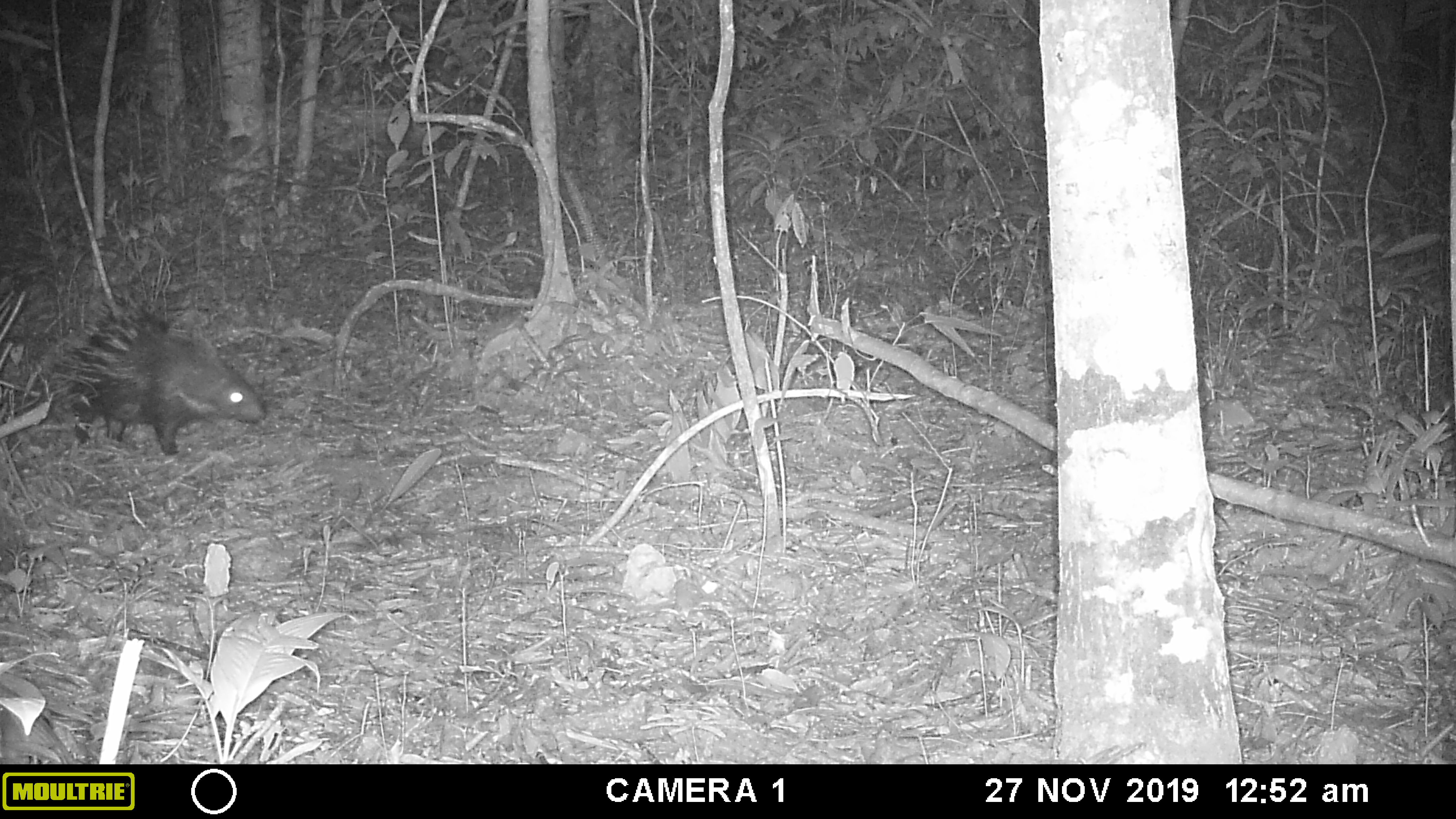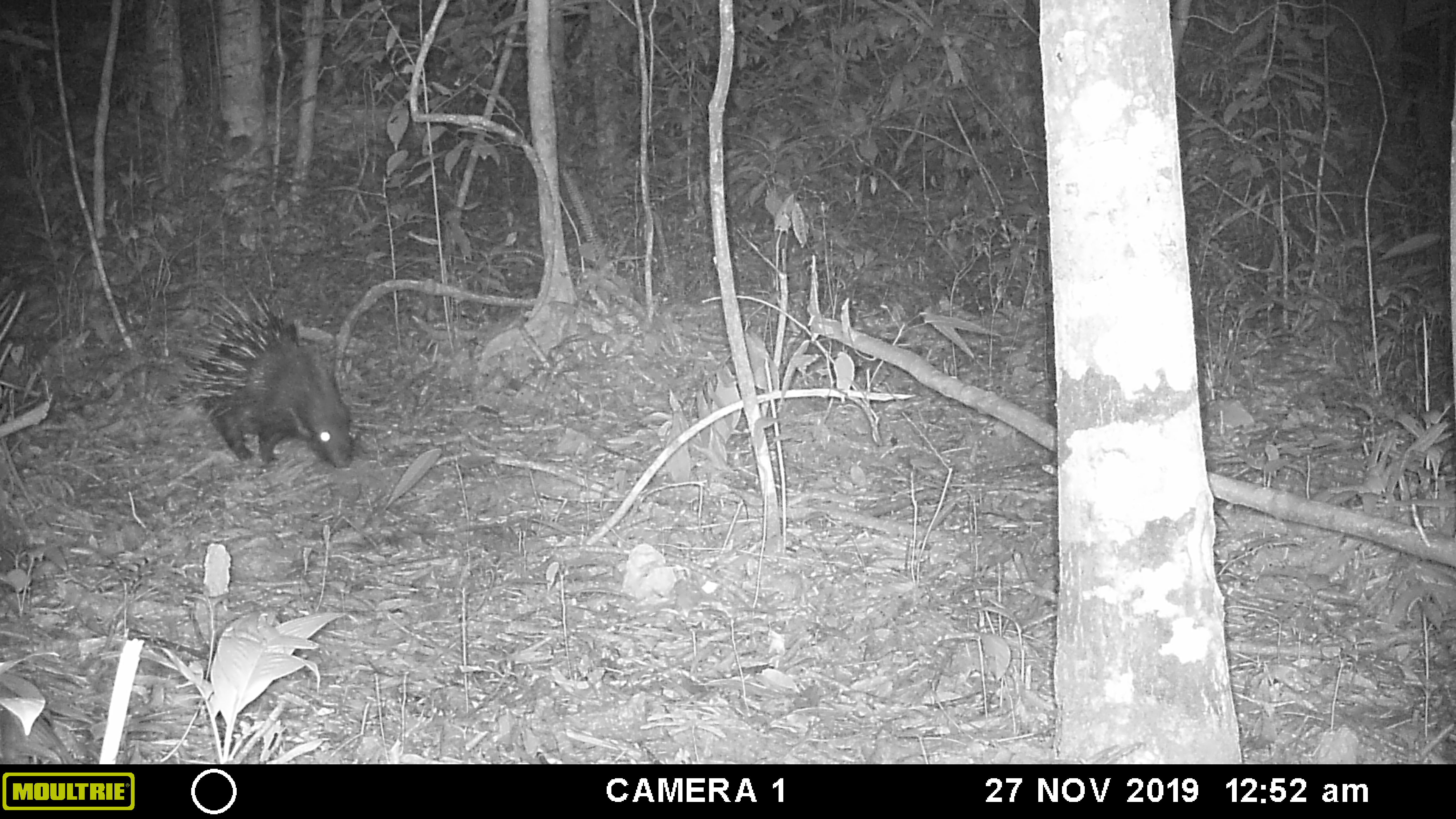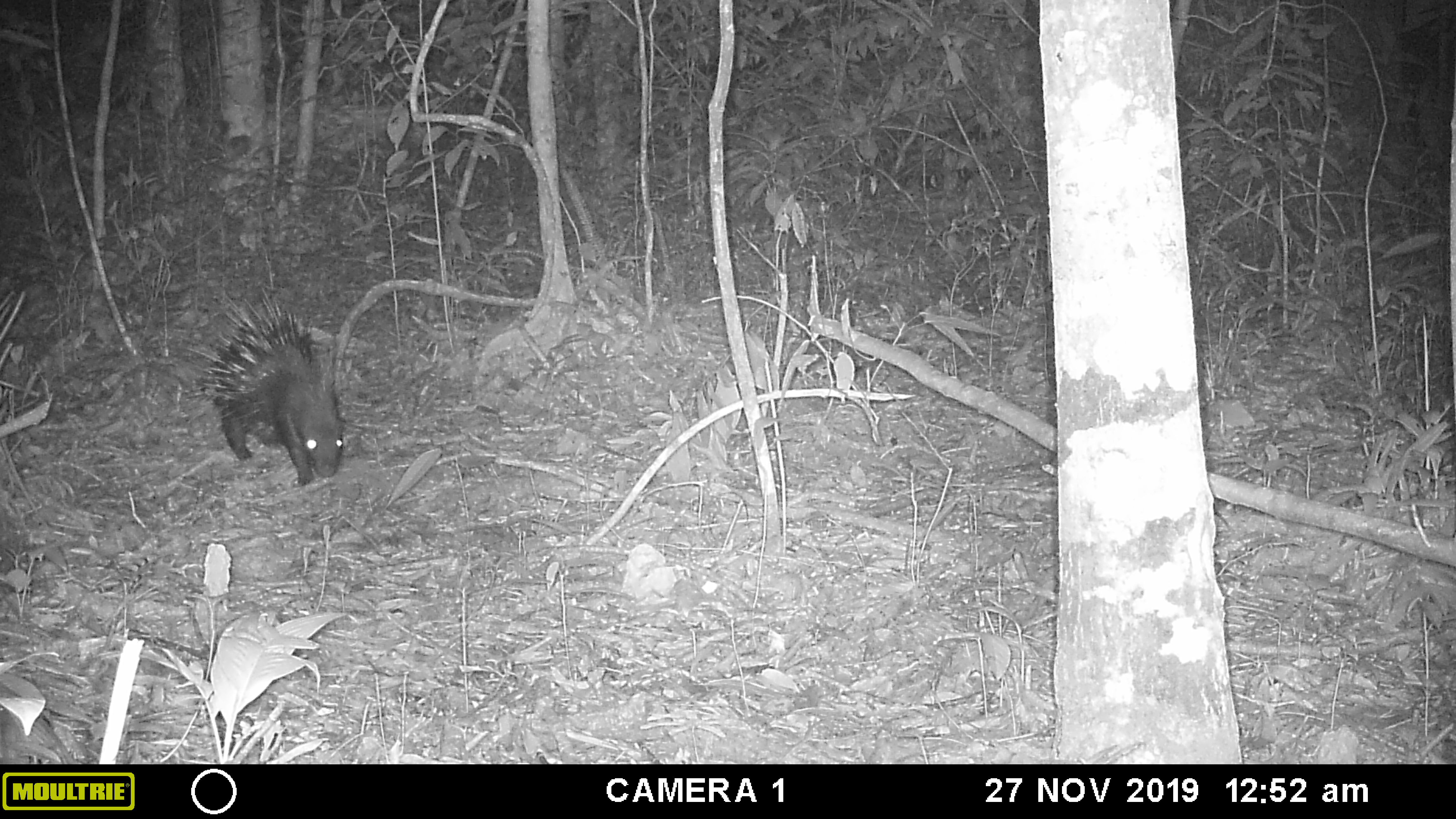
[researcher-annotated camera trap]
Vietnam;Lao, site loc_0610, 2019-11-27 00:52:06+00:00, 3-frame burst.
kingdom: Animalia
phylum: Chordata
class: Mammalia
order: Rodentia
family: Hystricidae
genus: Hystrix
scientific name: Hystrix brachyura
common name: malayan porcupine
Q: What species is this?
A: Malayan porcupine (Hystrix brachyura).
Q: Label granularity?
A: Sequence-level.